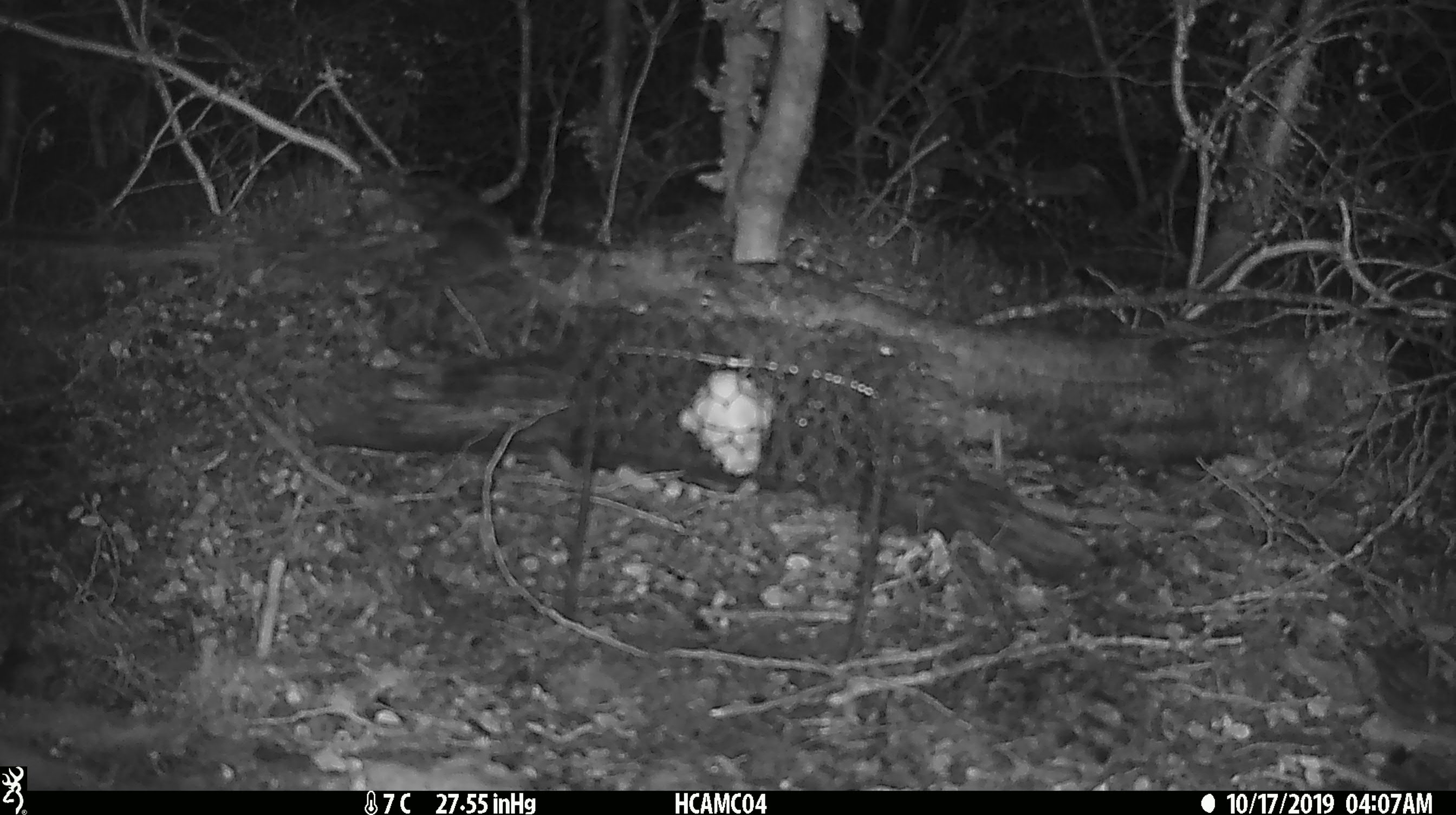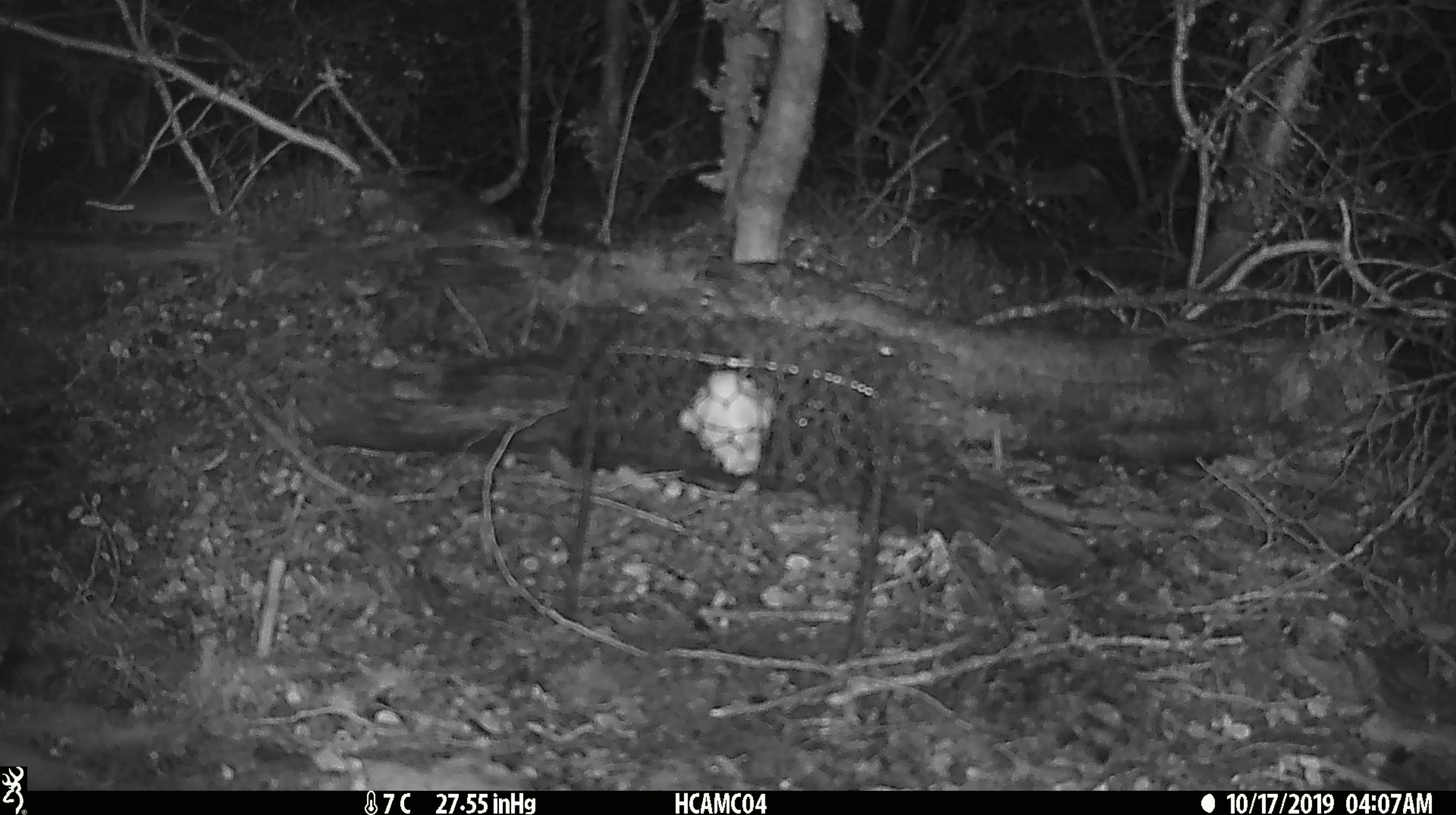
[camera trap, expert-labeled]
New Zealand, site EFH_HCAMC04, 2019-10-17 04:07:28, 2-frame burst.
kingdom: Animalia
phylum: Chordata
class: Mammalia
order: Rodentia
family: Muridae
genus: Mus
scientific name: Mus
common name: mouse